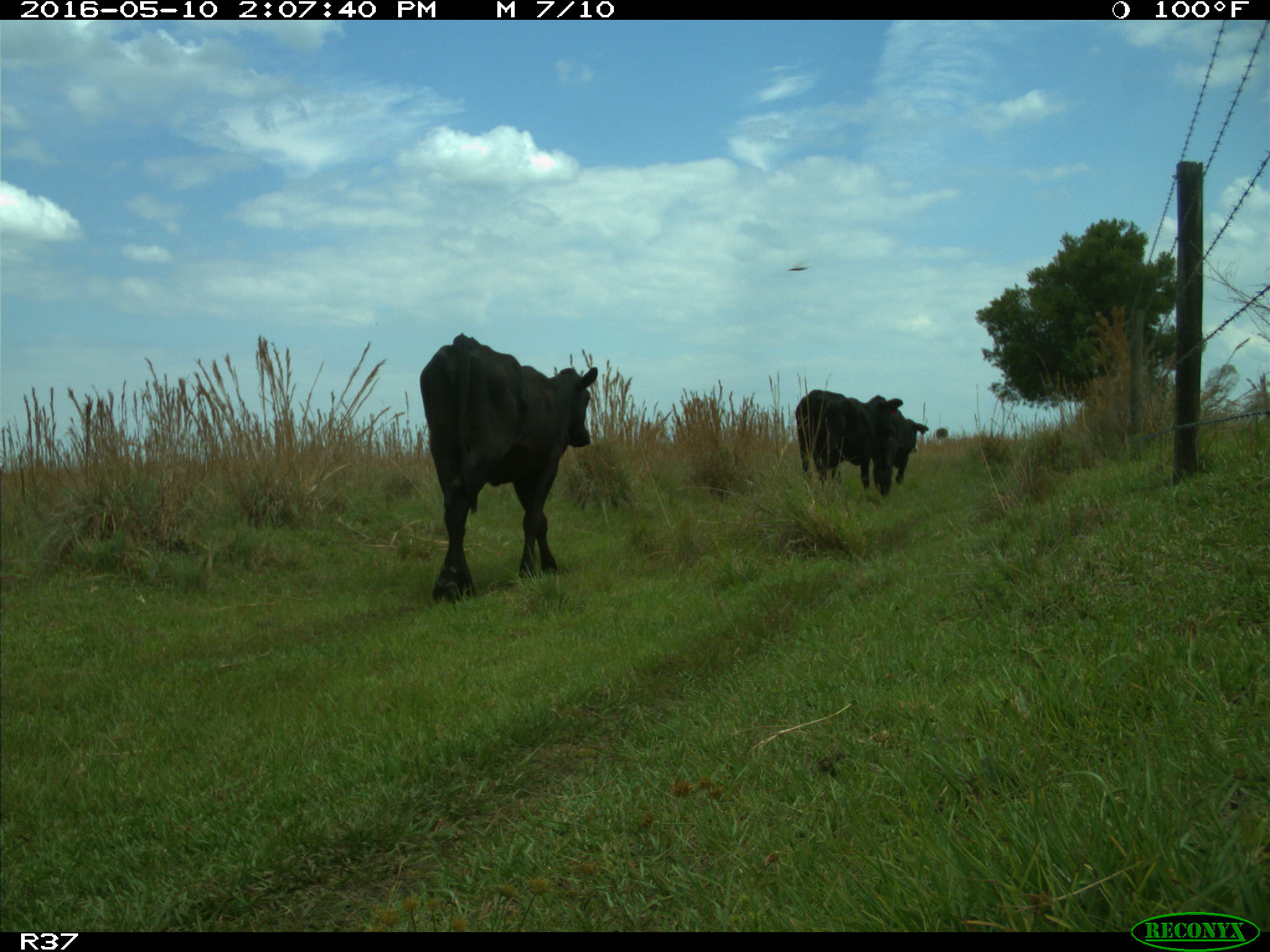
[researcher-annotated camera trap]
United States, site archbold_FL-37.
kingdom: Animalia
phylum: Chordata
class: Mammalia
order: Artiodactyla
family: Bovidae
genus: Bos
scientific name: Bos taurus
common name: domestic cow